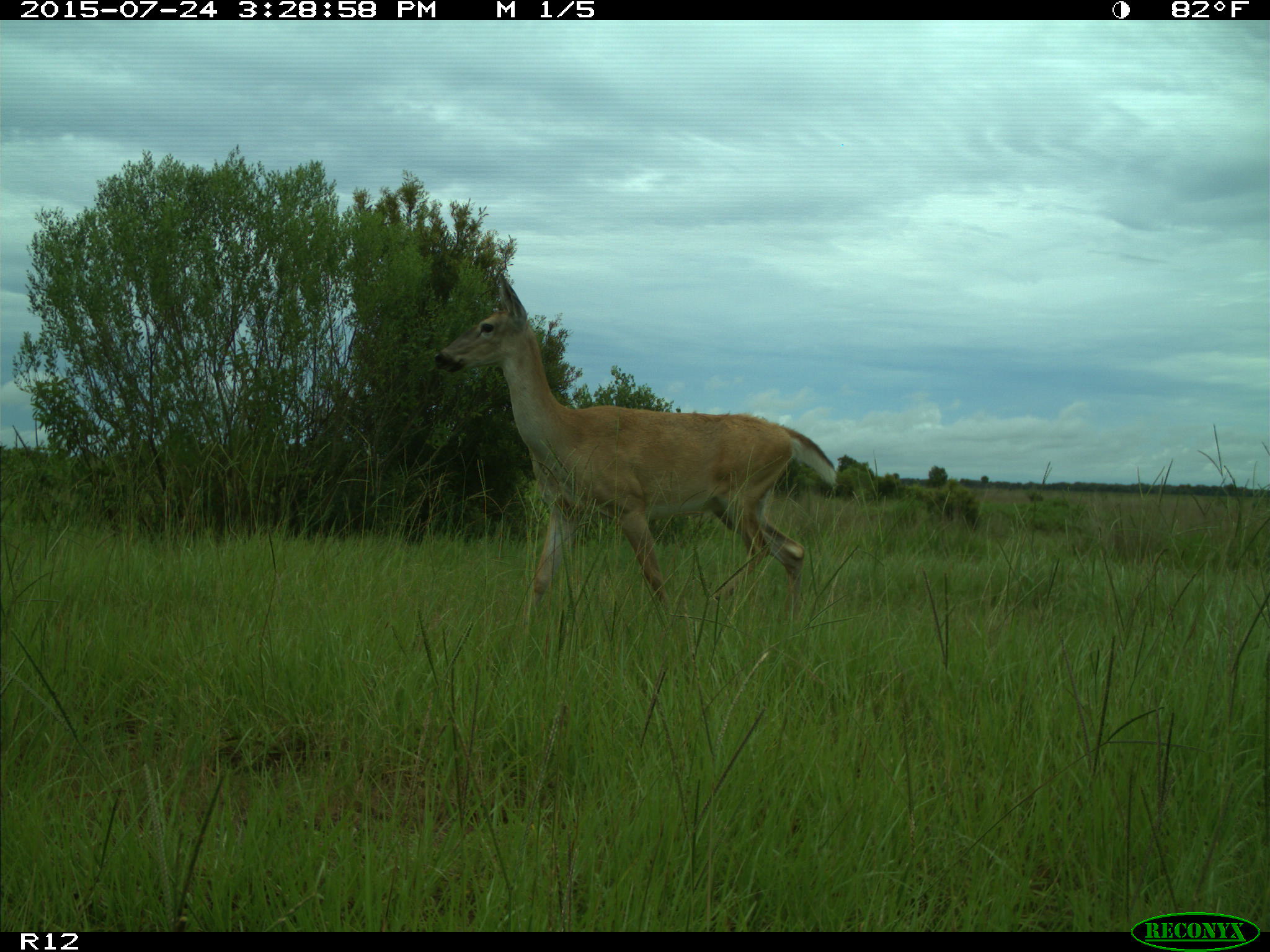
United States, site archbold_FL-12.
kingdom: Animalia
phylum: Chordata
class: Mammalia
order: Artiodactyla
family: Cervidae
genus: Odocoileus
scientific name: Odocoileus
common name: deer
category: unidentified deer